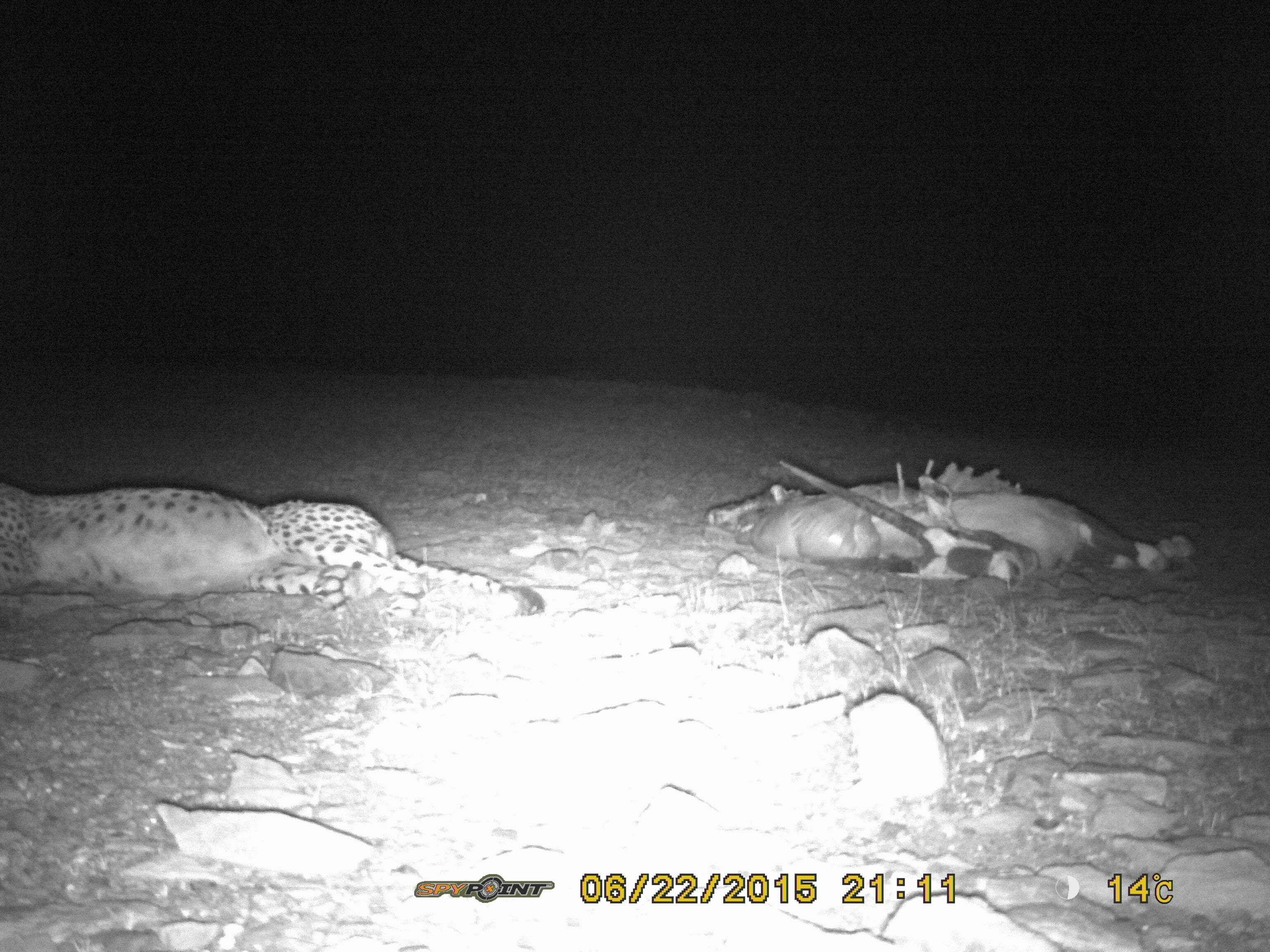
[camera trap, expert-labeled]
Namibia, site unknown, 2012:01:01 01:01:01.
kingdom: Animalia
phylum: Chordata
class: Mammalia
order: Carnivora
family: Felidae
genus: Acinonyx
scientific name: Acinonyx jubatus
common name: cheetah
Acinonyx jubatus (cheetah).